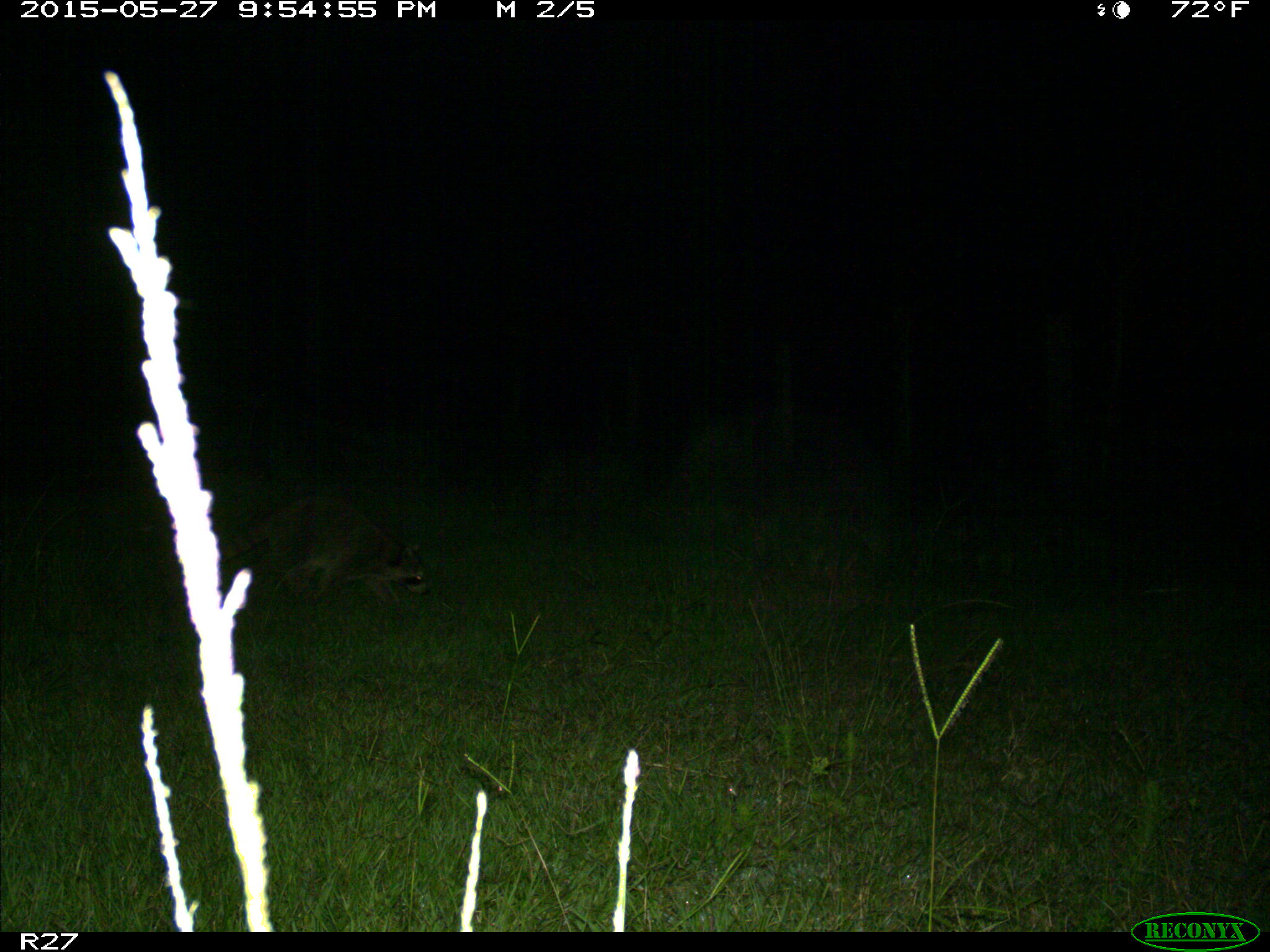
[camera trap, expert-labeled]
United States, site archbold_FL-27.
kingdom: Animalia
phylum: Chordata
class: Mammalia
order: Carnivora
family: Procyonidae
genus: Procyon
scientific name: Procyon lotor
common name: common raccoon